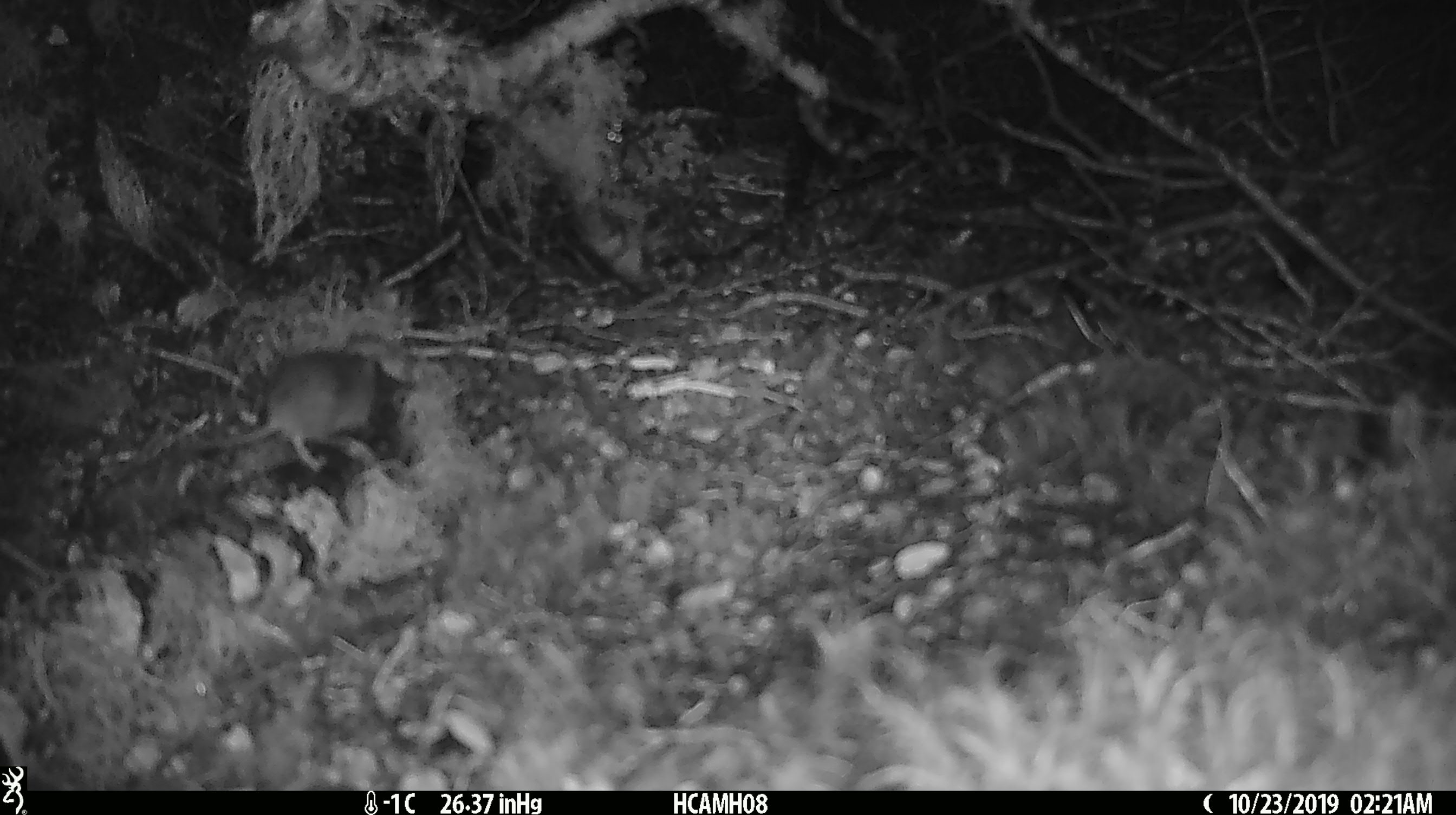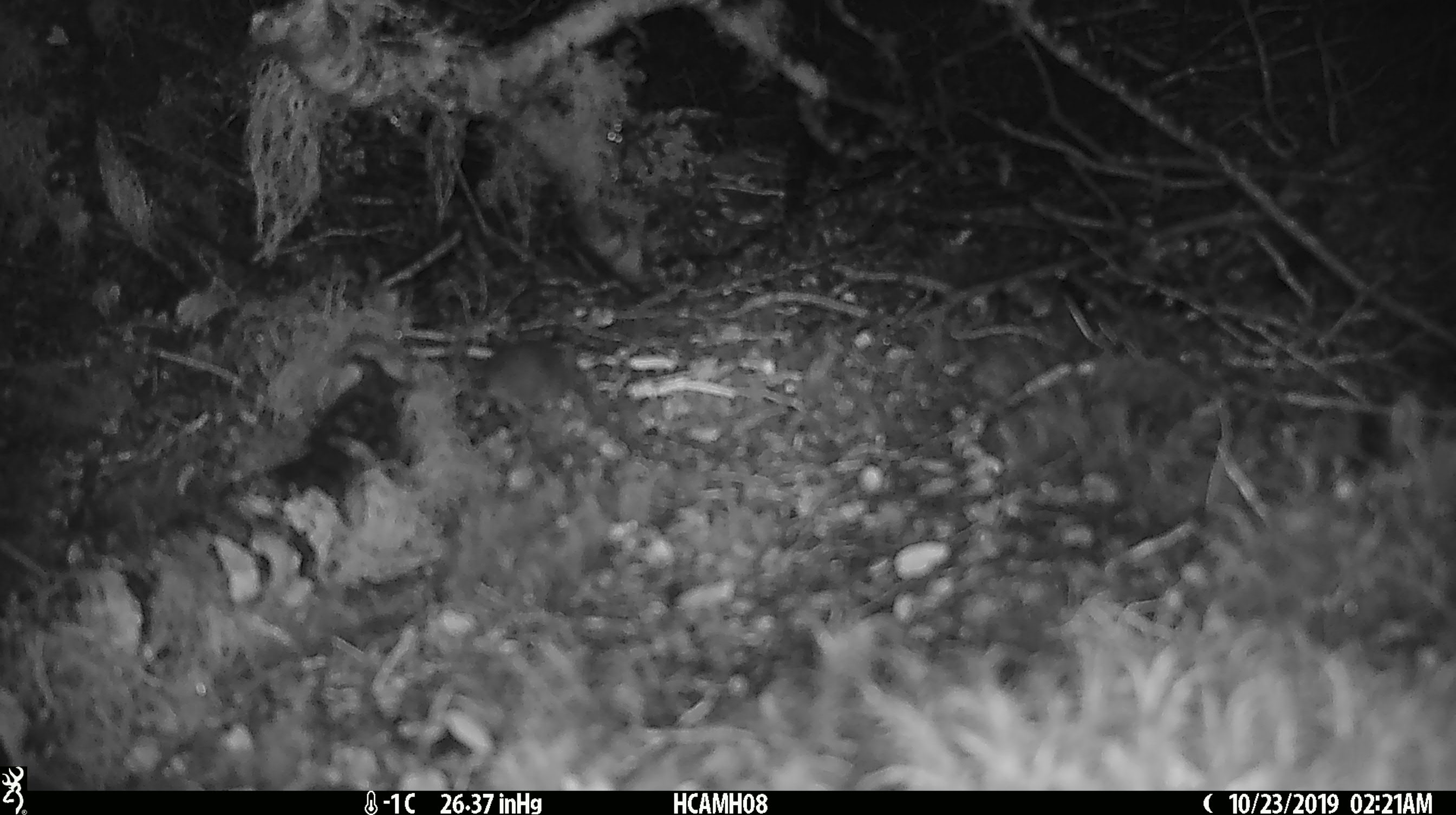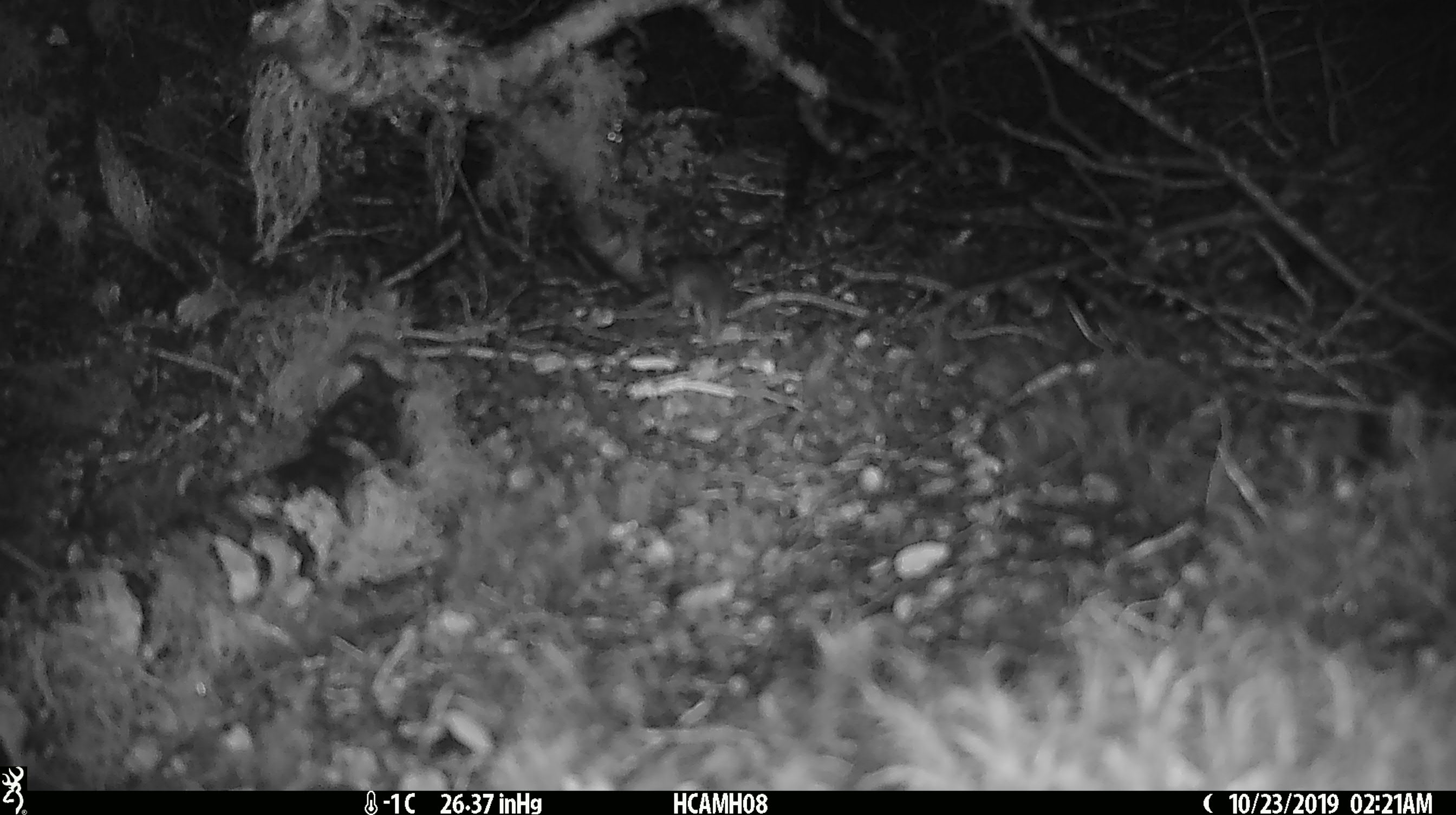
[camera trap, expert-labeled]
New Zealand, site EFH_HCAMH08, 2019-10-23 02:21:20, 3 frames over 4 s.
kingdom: Animalia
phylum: Chordata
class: Mammalia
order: Rodentia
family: Muridae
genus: Mus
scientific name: Mus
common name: mouse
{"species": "mouse (Mus)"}